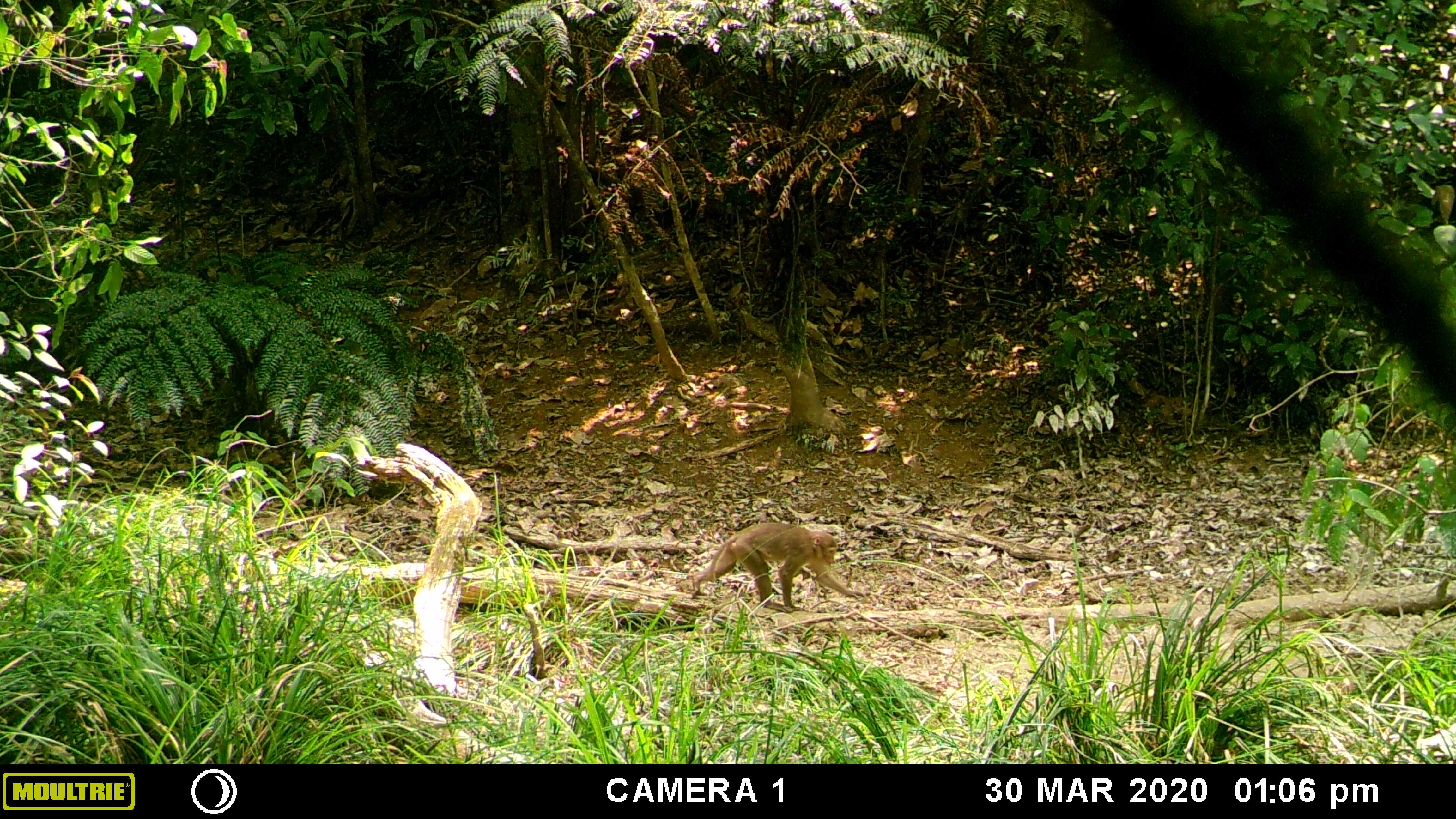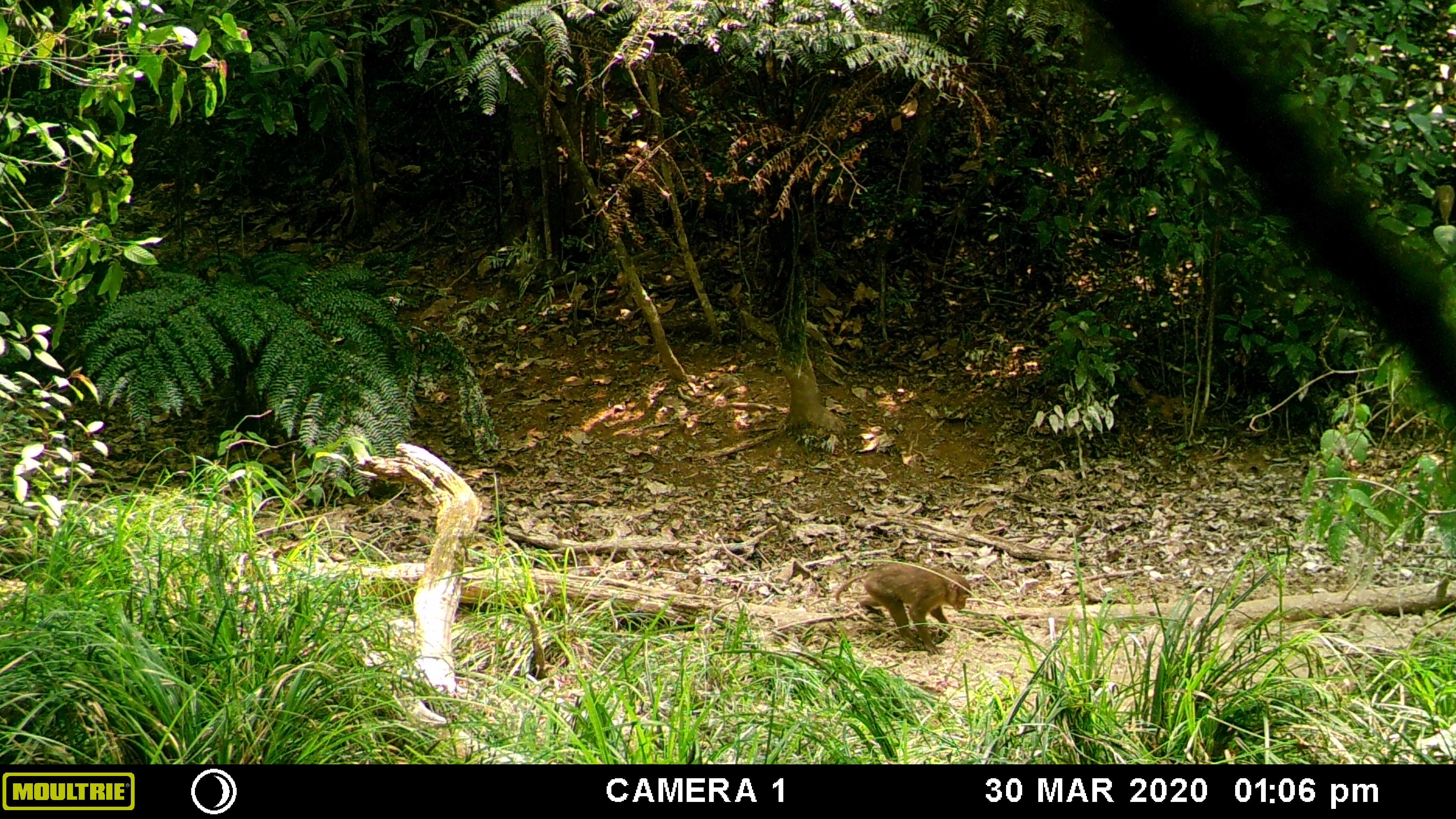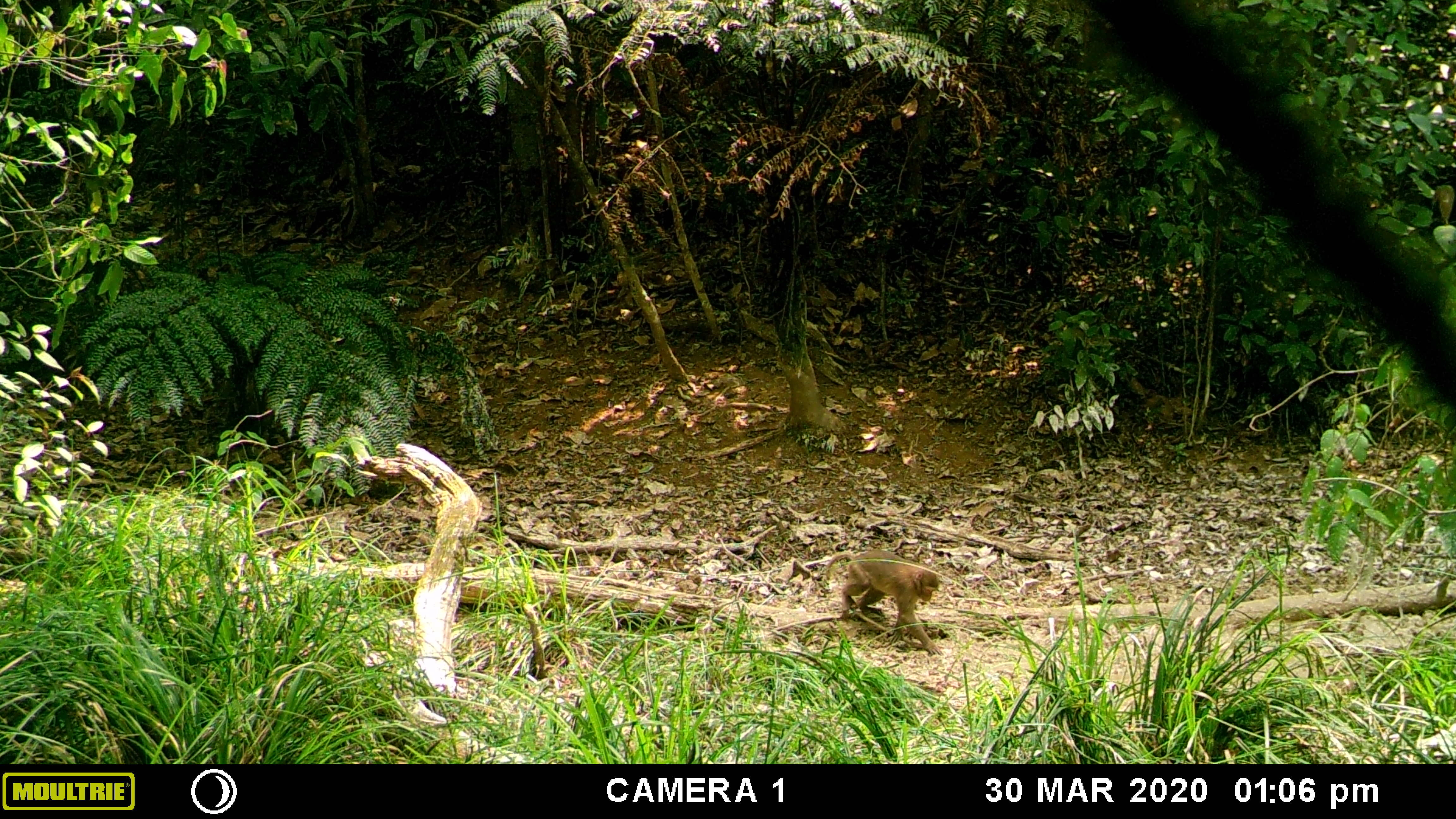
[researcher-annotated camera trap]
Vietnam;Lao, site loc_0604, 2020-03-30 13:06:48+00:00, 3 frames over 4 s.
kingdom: Animalia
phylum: Chordata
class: Mammalia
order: Primates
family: Cercopithecidae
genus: Macaca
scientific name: Macaca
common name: macaques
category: assam or rhesus macaque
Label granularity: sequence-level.